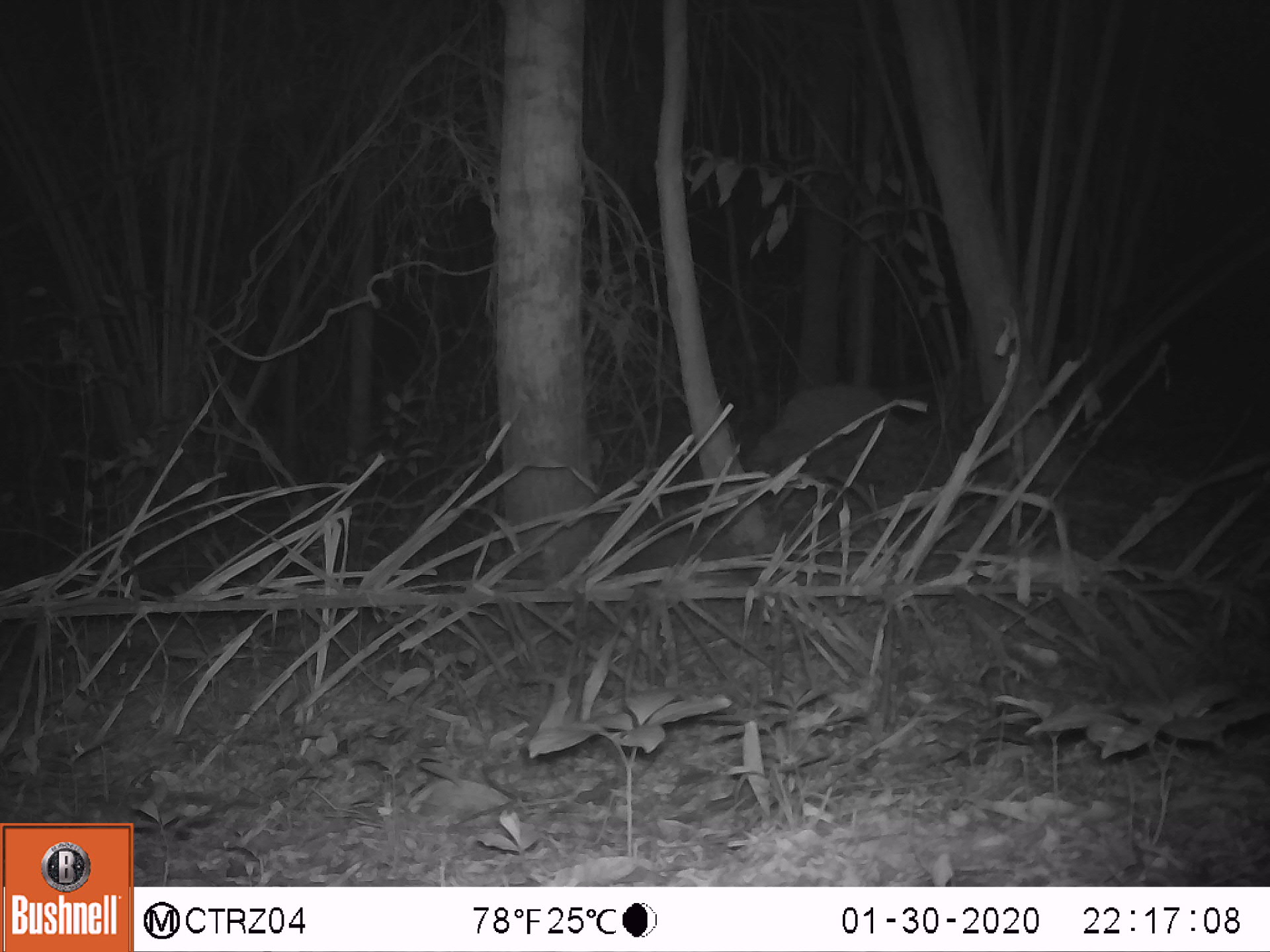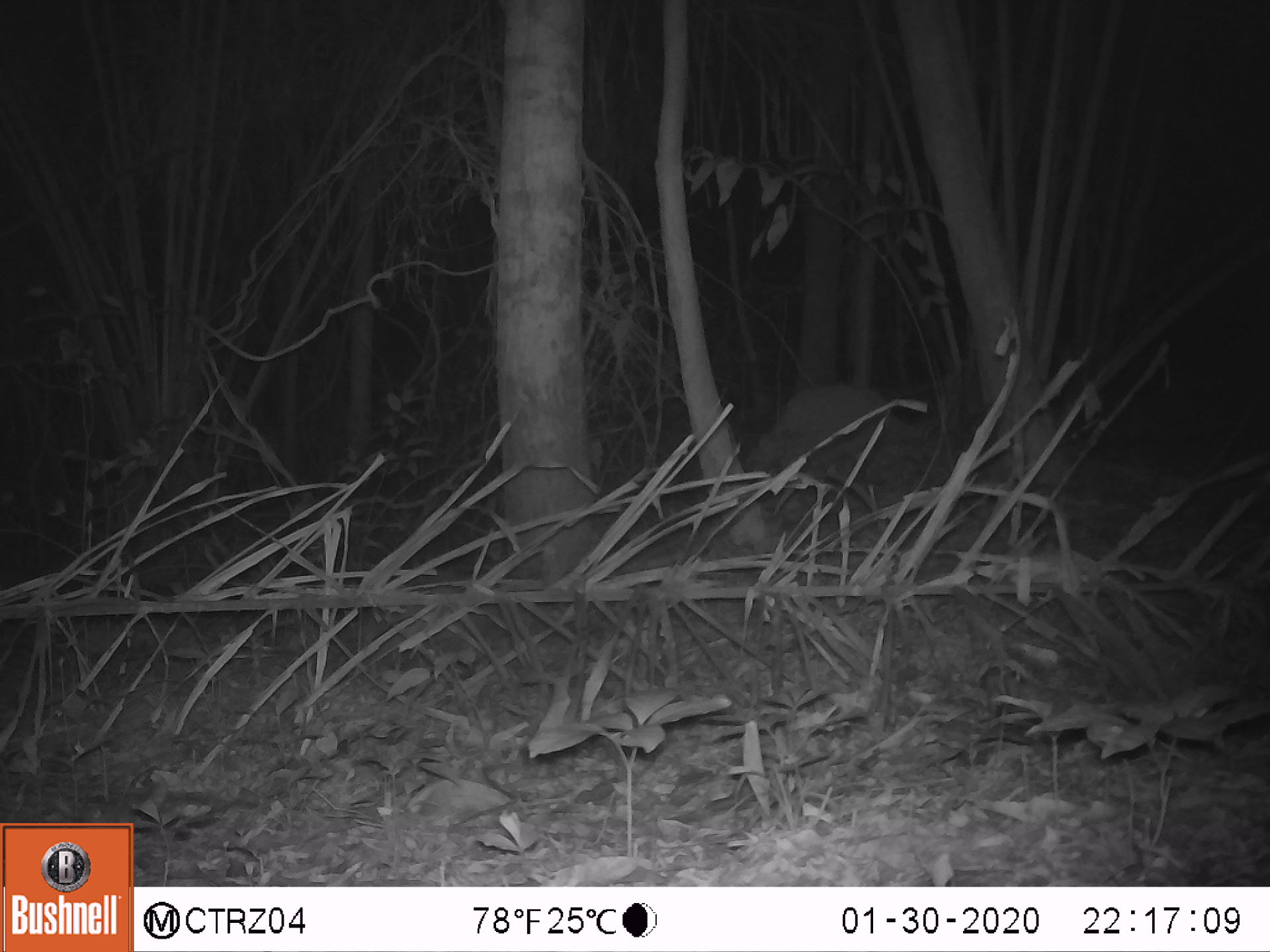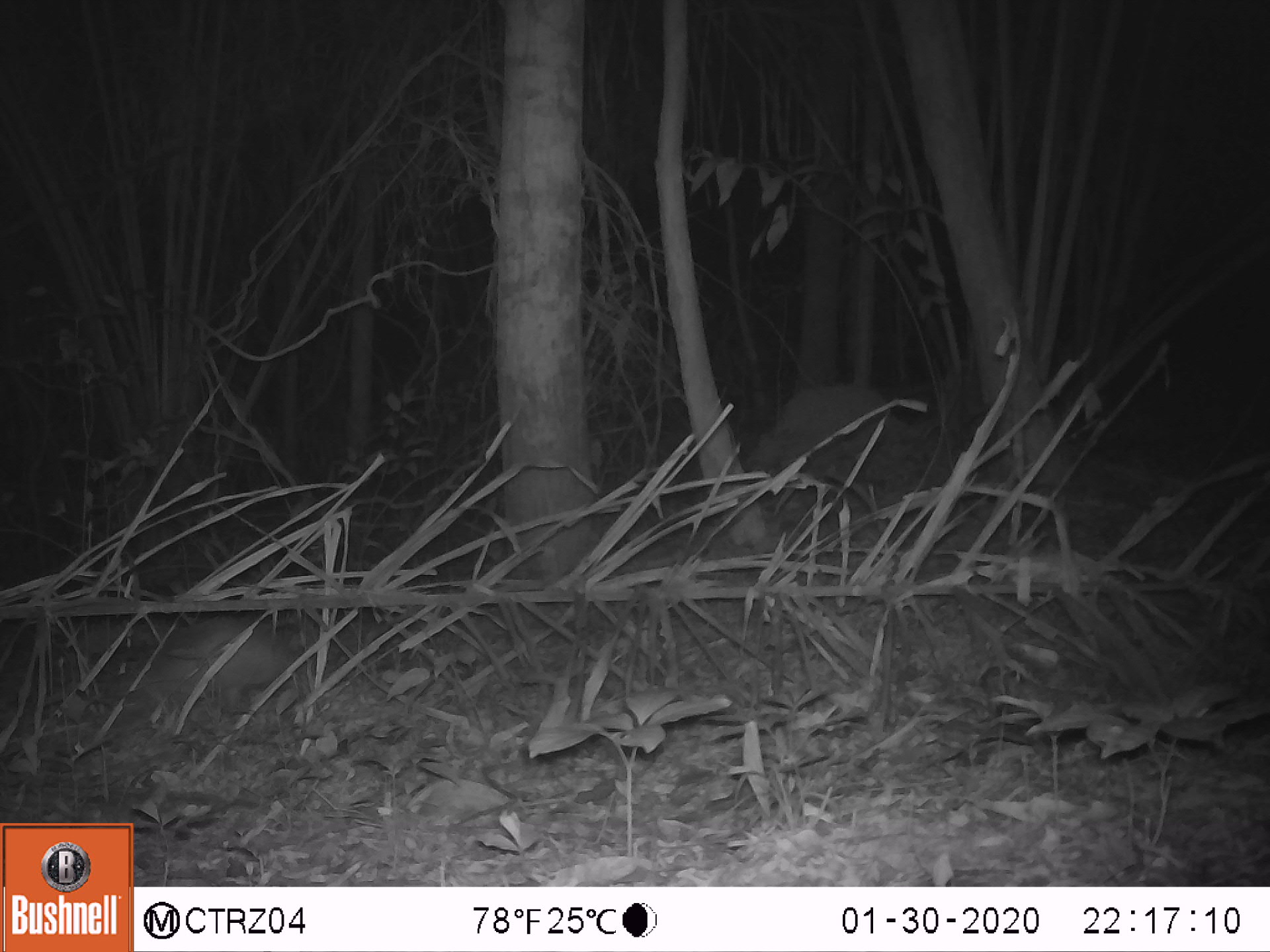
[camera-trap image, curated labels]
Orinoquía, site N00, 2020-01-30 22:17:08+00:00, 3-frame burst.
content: unidentified animal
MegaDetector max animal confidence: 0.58